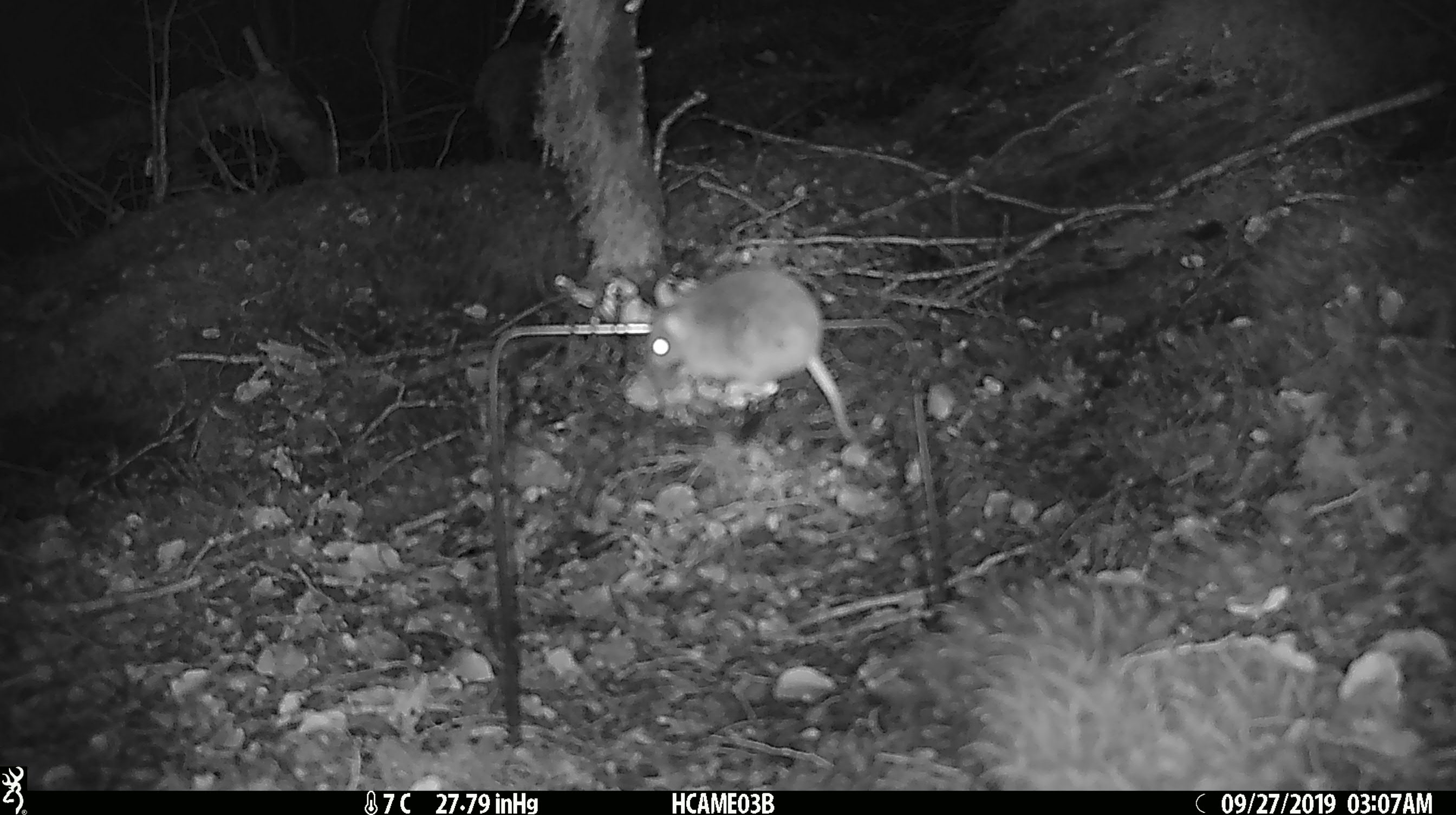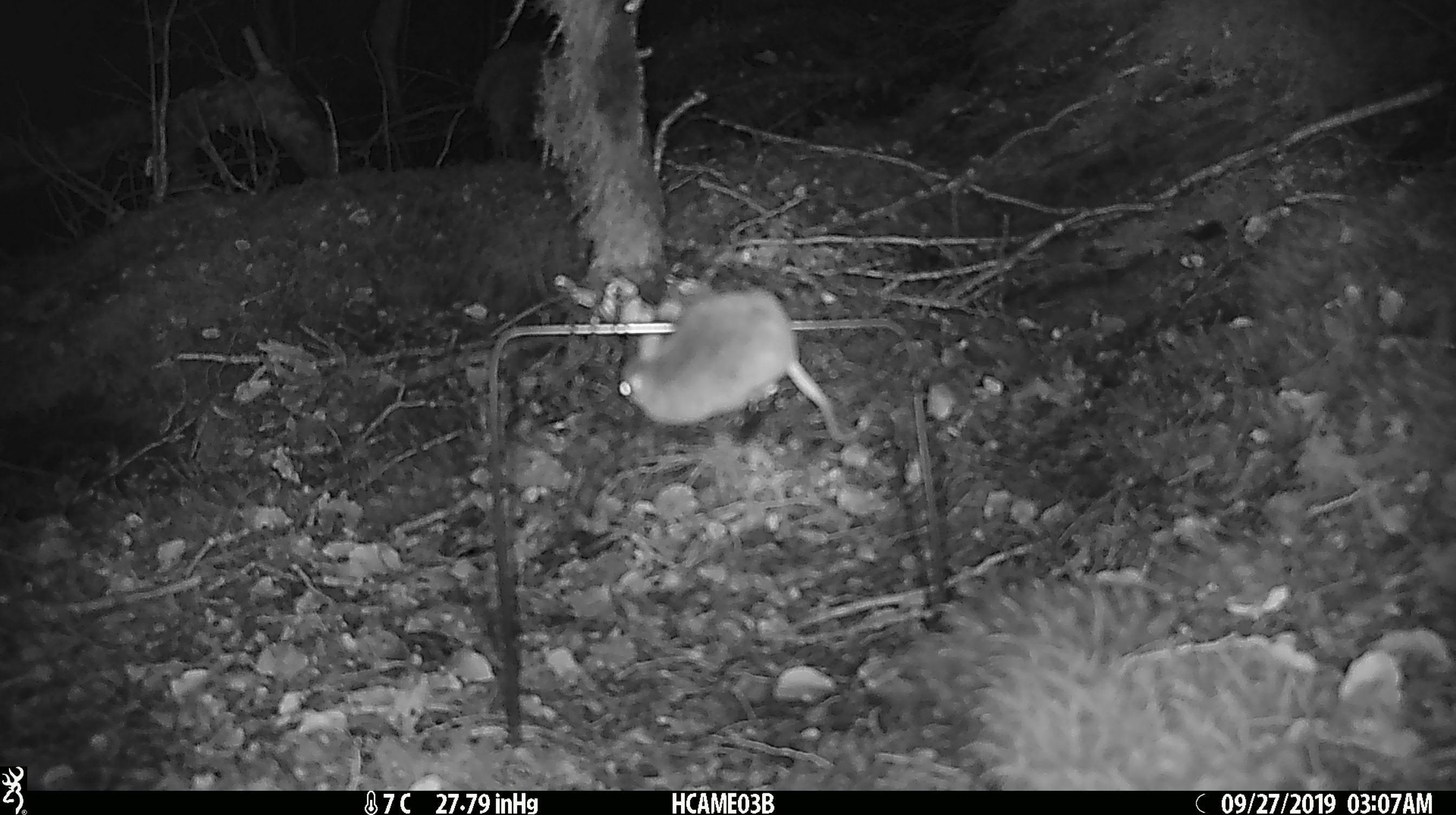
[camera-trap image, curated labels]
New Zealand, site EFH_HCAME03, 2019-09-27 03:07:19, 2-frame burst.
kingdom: Animalia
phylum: Chordata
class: Mammalia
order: Rodentia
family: Muridae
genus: Mus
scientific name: Mus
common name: mouse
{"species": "mouse (Mus)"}